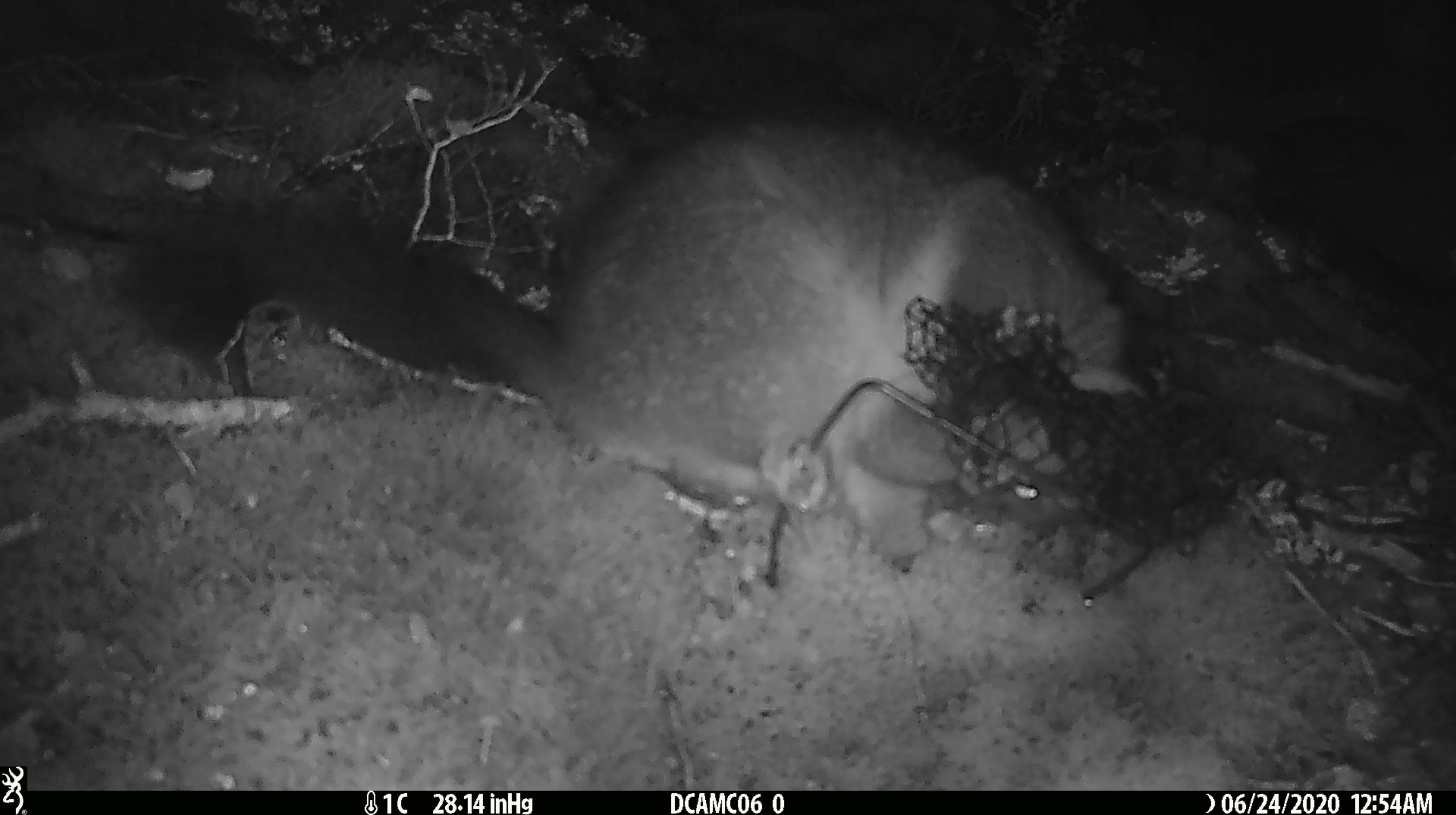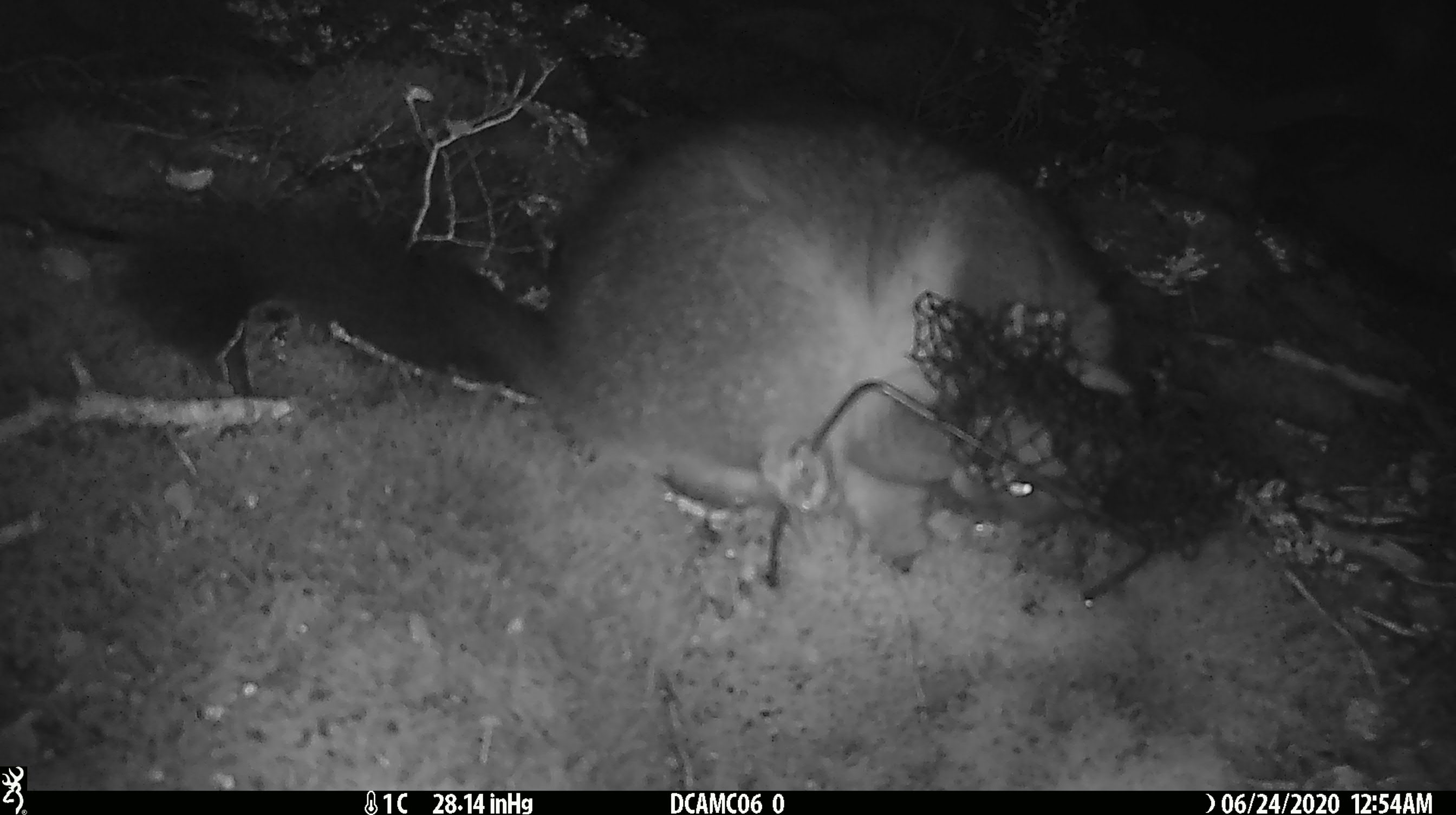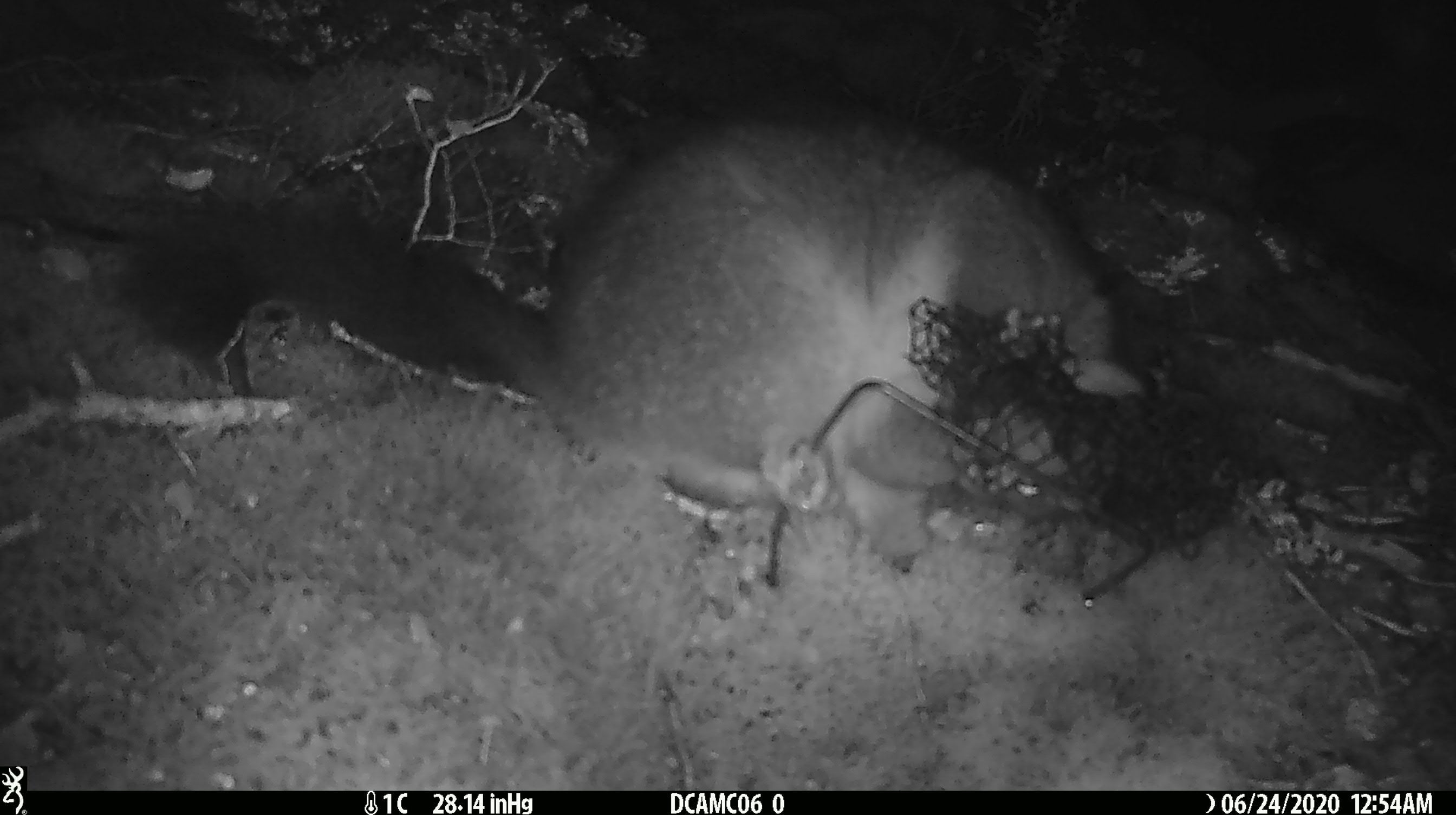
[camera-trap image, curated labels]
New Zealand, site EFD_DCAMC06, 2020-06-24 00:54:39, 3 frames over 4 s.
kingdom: Animalia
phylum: Chordata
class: Mammalia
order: Diprotodontia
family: Phalangeridae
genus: Trichosurus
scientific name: Trichosurus vulpecula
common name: common brushtail possum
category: possum